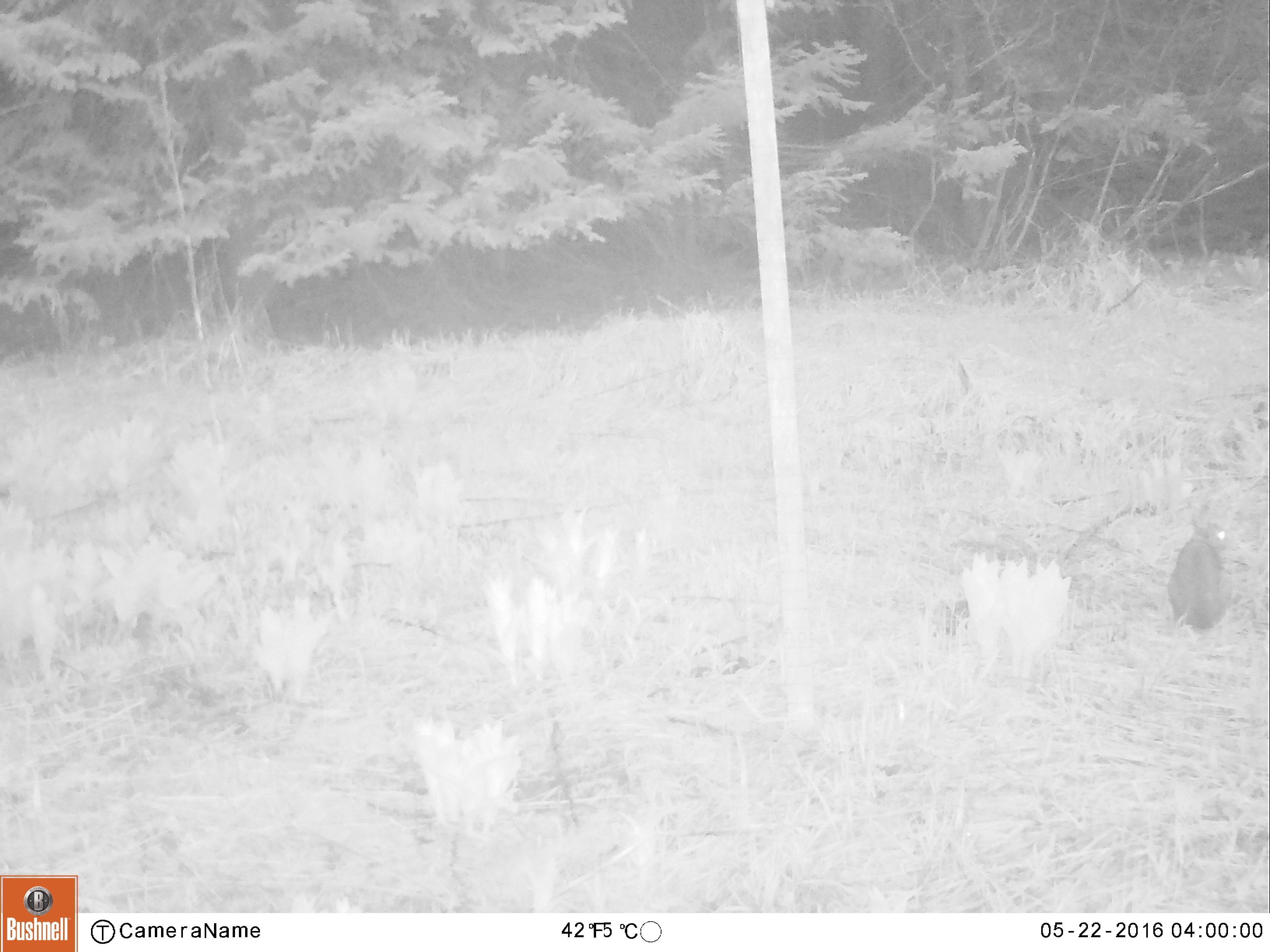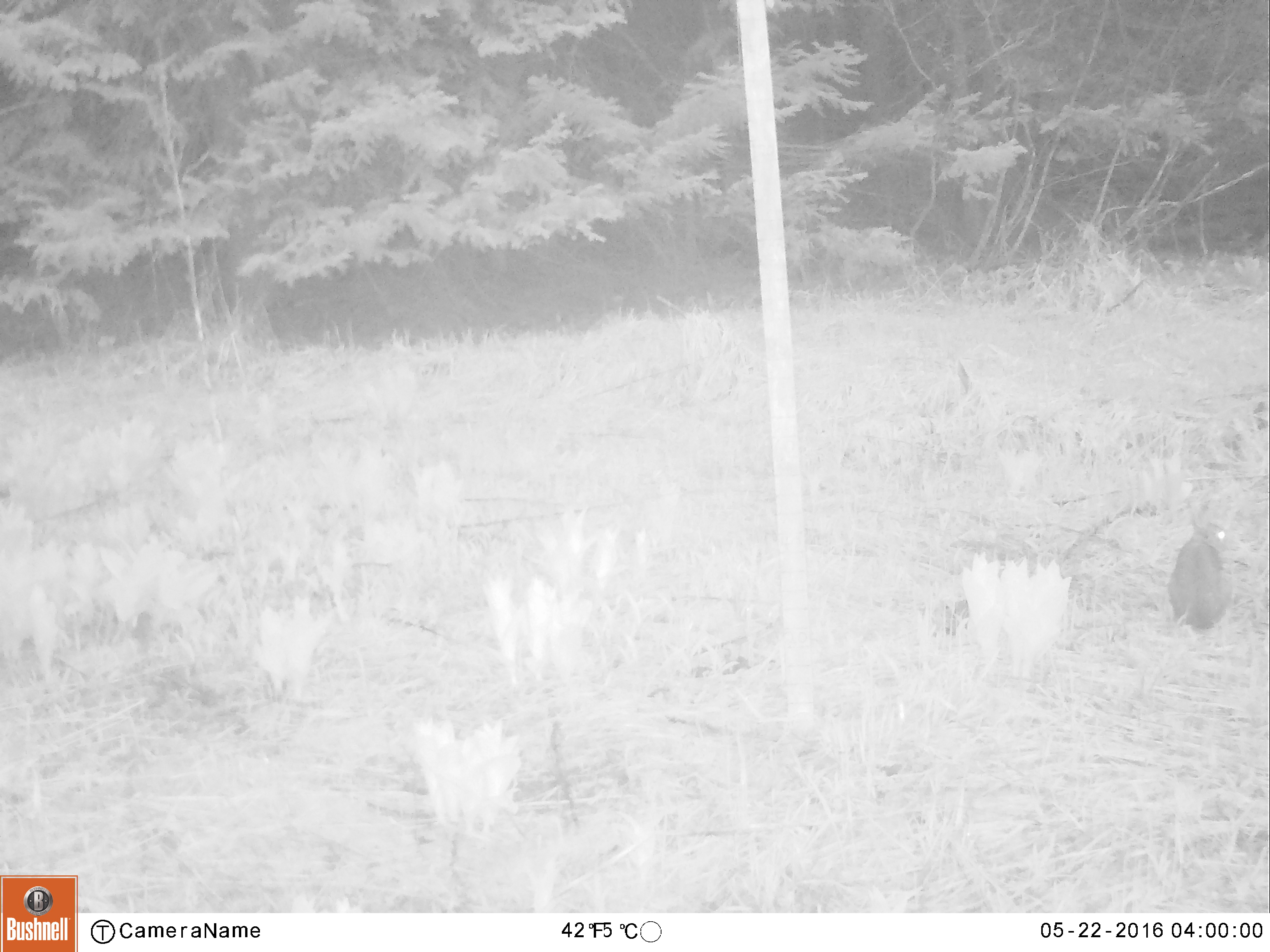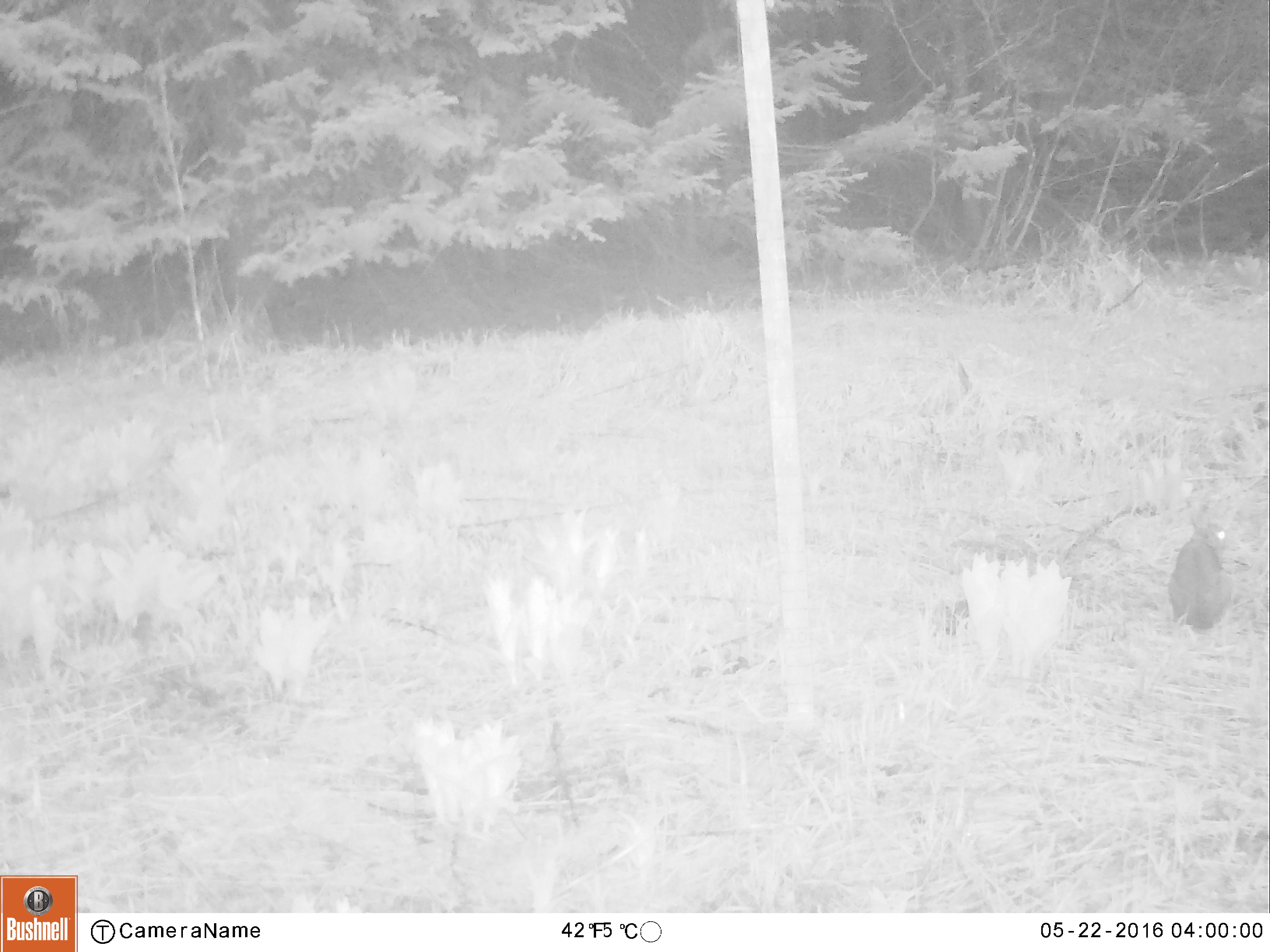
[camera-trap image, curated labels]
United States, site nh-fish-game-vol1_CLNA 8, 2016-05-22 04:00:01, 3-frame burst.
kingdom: Animalia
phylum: Chordata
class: Mammalia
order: Lagomorpha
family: Leporidae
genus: Lepus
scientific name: Lepus americanus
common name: snowshoe hare